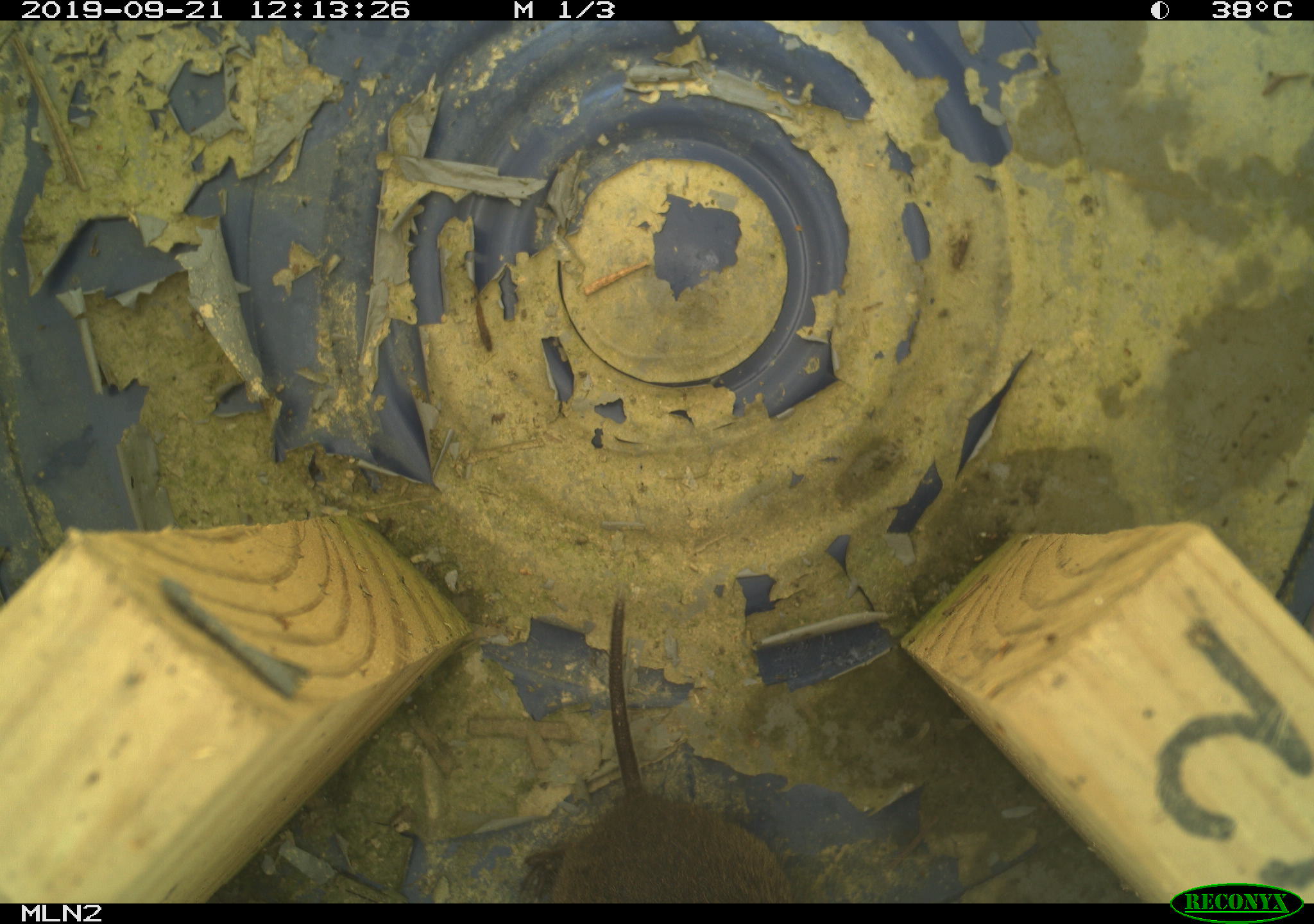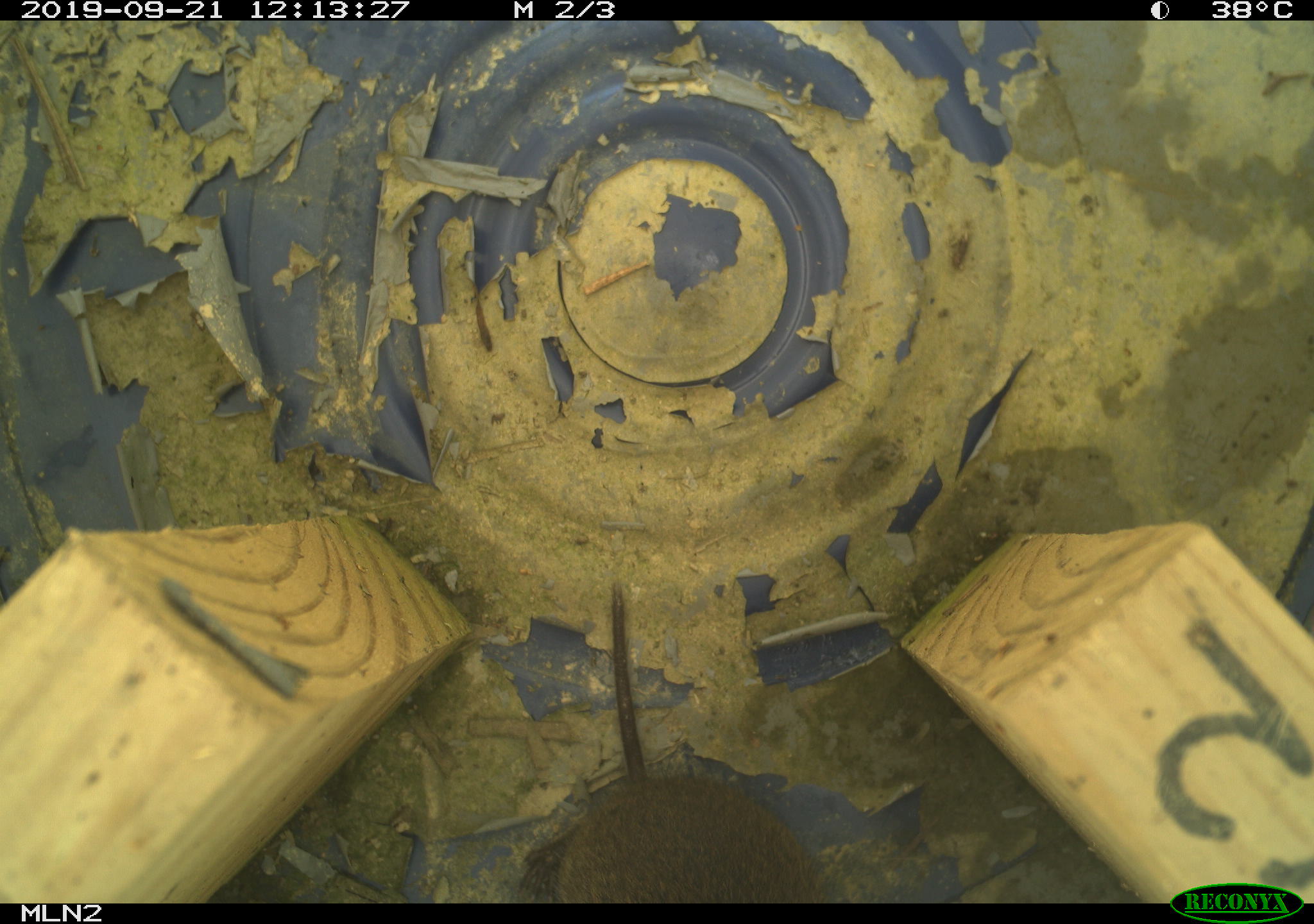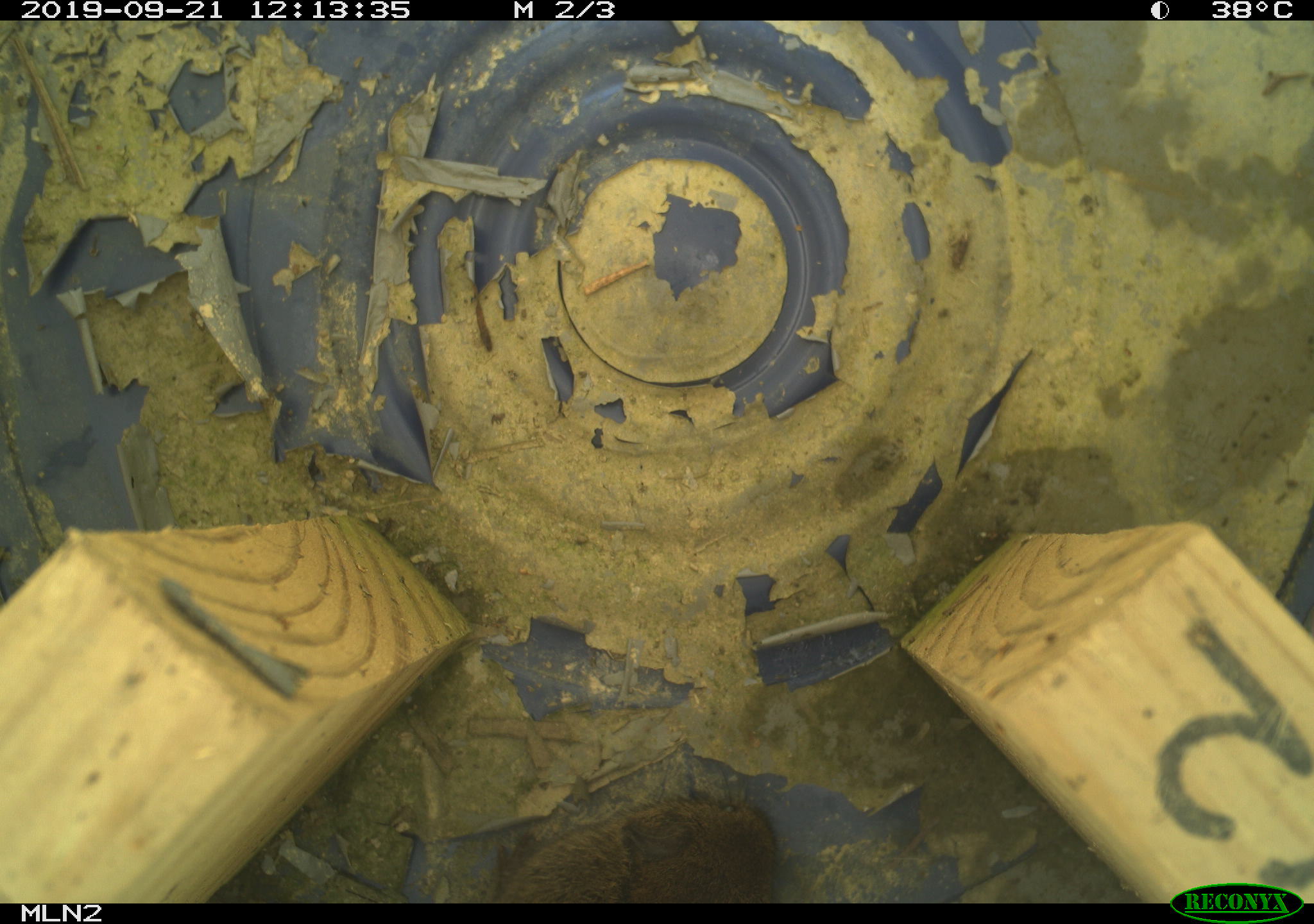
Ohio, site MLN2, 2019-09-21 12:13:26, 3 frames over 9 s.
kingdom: Animalia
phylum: Chordata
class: Mammalia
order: Rodentia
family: Cricetidae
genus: Microtus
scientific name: Microtus pennsylvanicus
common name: meadow vole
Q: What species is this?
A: Meadow vole (Microtus pennsylvanicus).